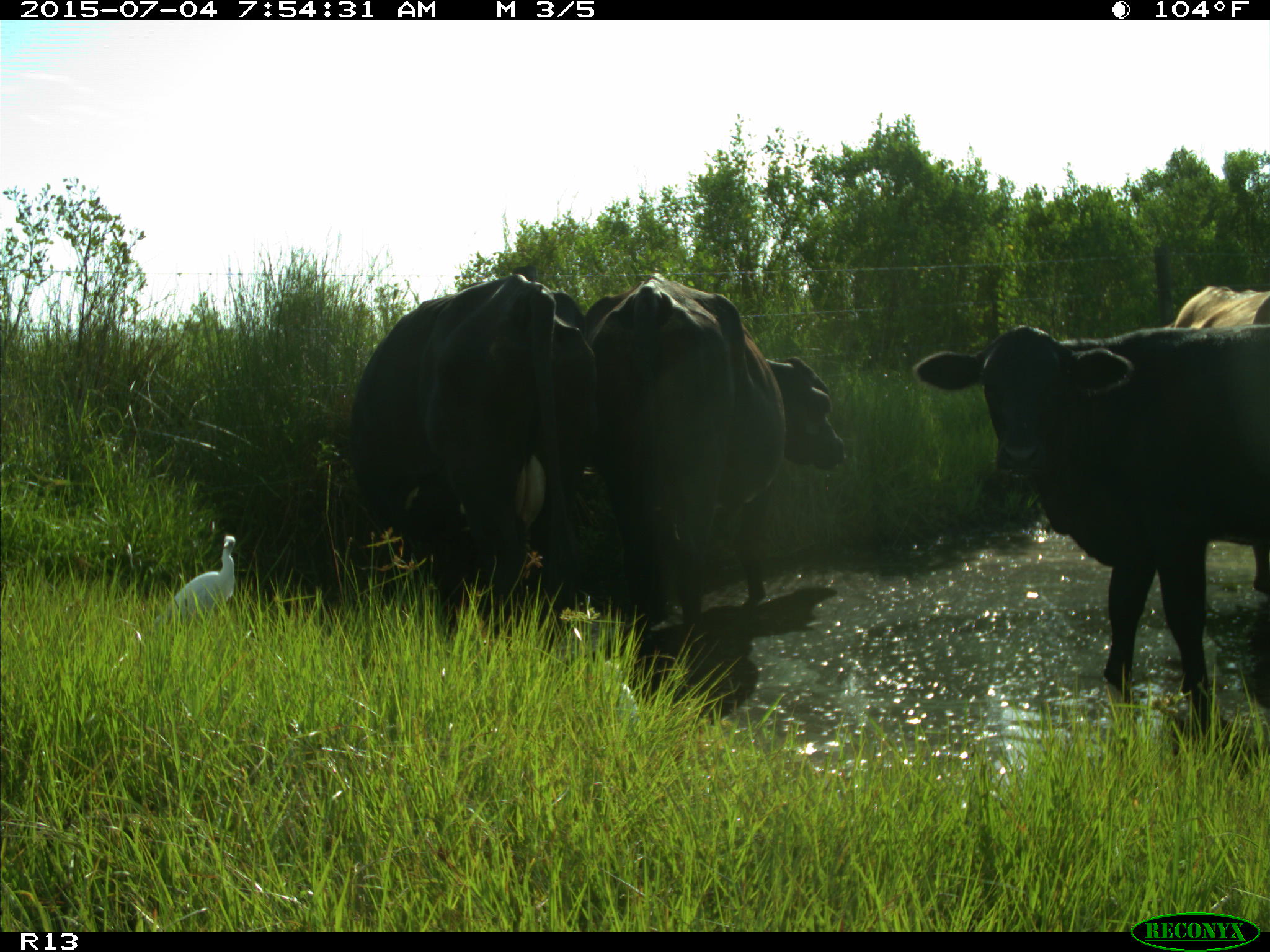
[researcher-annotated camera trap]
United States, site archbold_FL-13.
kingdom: Animalia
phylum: Chordata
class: Mammalia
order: Artiodactyla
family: Bovidae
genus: Bos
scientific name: Bos taurus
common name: domestic cow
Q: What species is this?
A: Bos taurus (domestic cow).